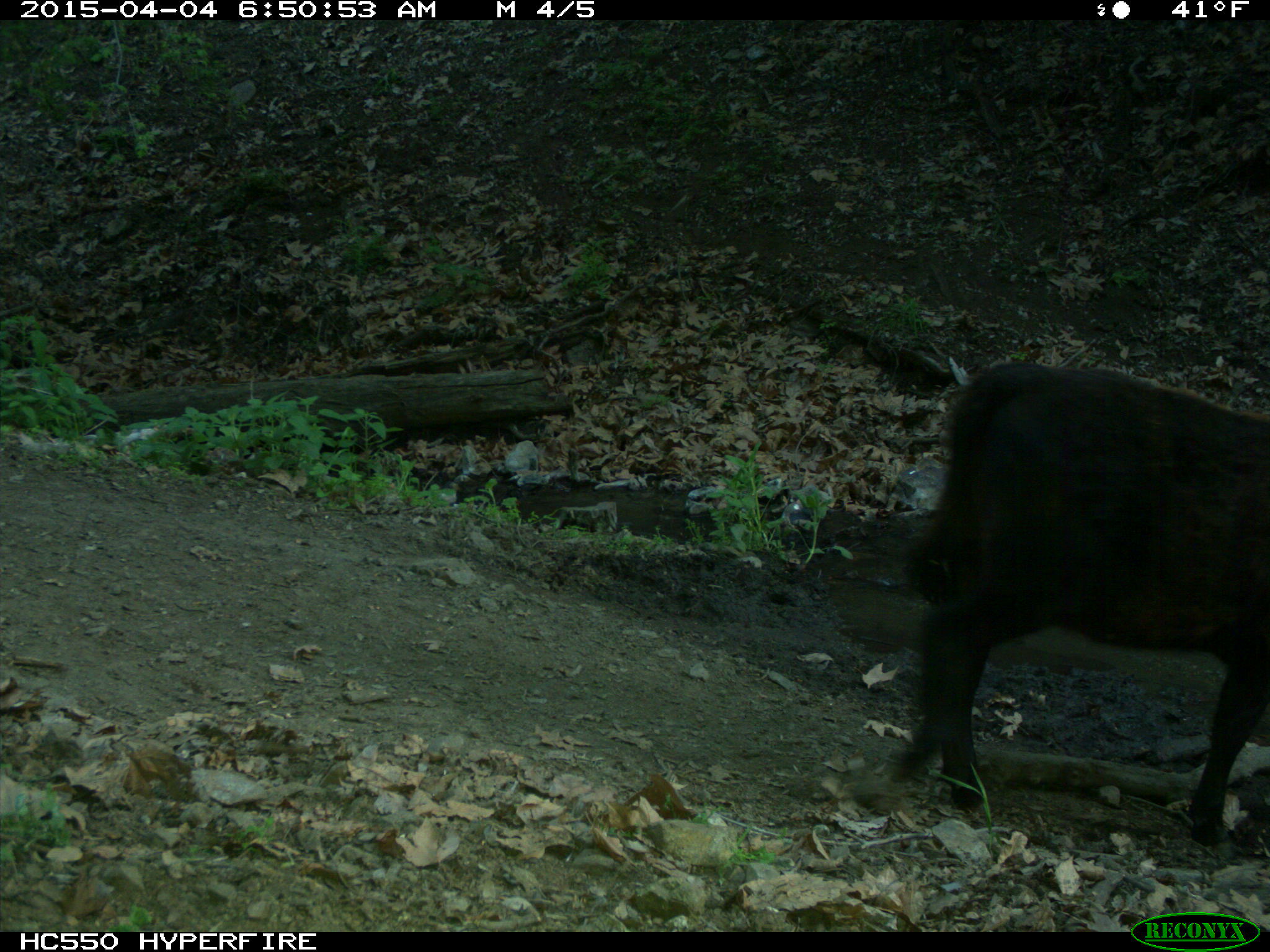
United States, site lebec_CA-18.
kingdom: Animalia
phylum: Chordata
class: Mammalia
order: Artiodactyla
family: Bovidae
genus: Bos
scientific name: Bos taurus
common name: domestic cow